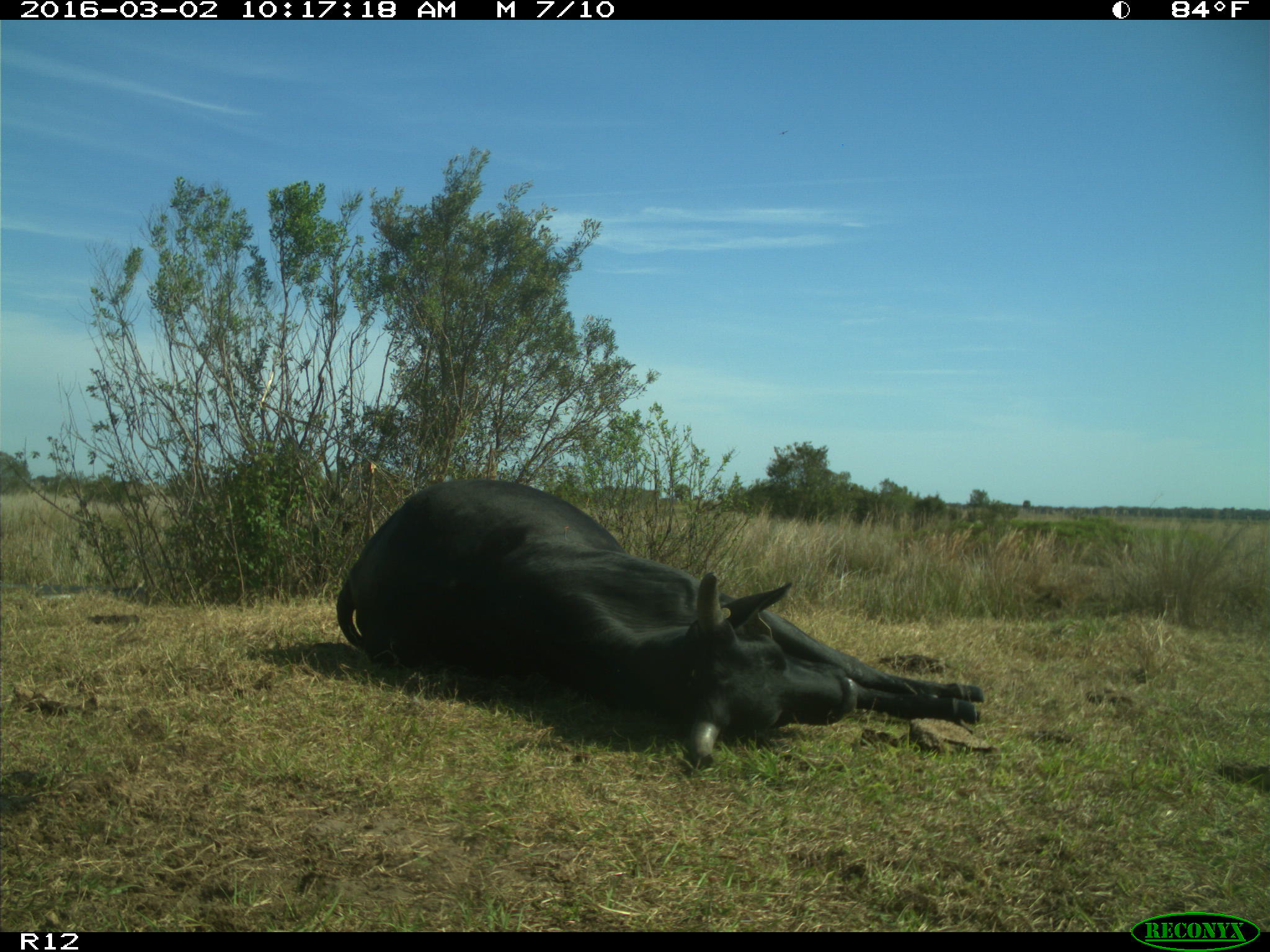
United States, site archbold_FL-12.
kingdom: Animalia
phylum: Chordata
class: Mammalia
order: Artiodactyla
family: Bovidae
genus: Bos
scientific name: Bos taurus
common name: domestic cow